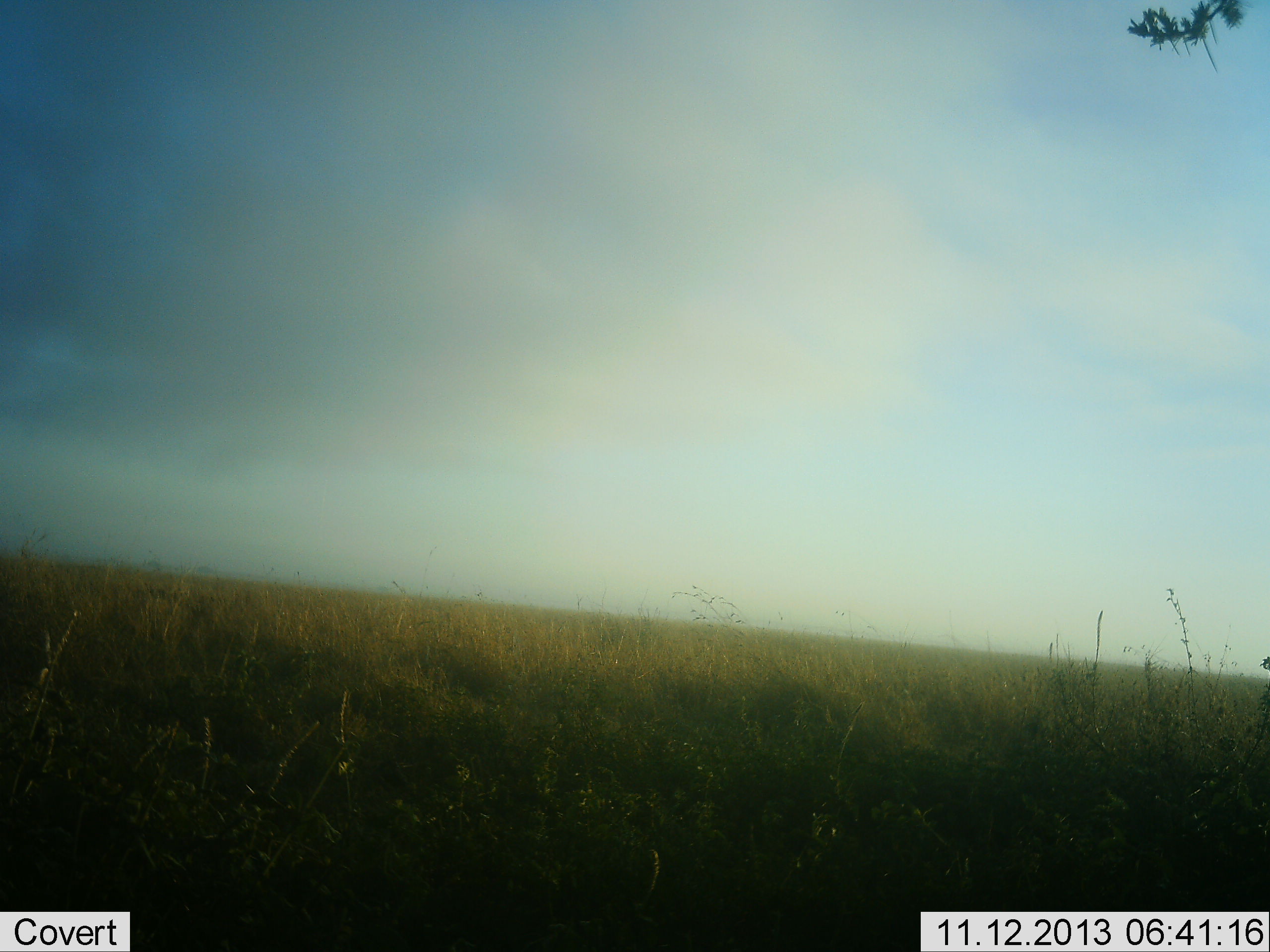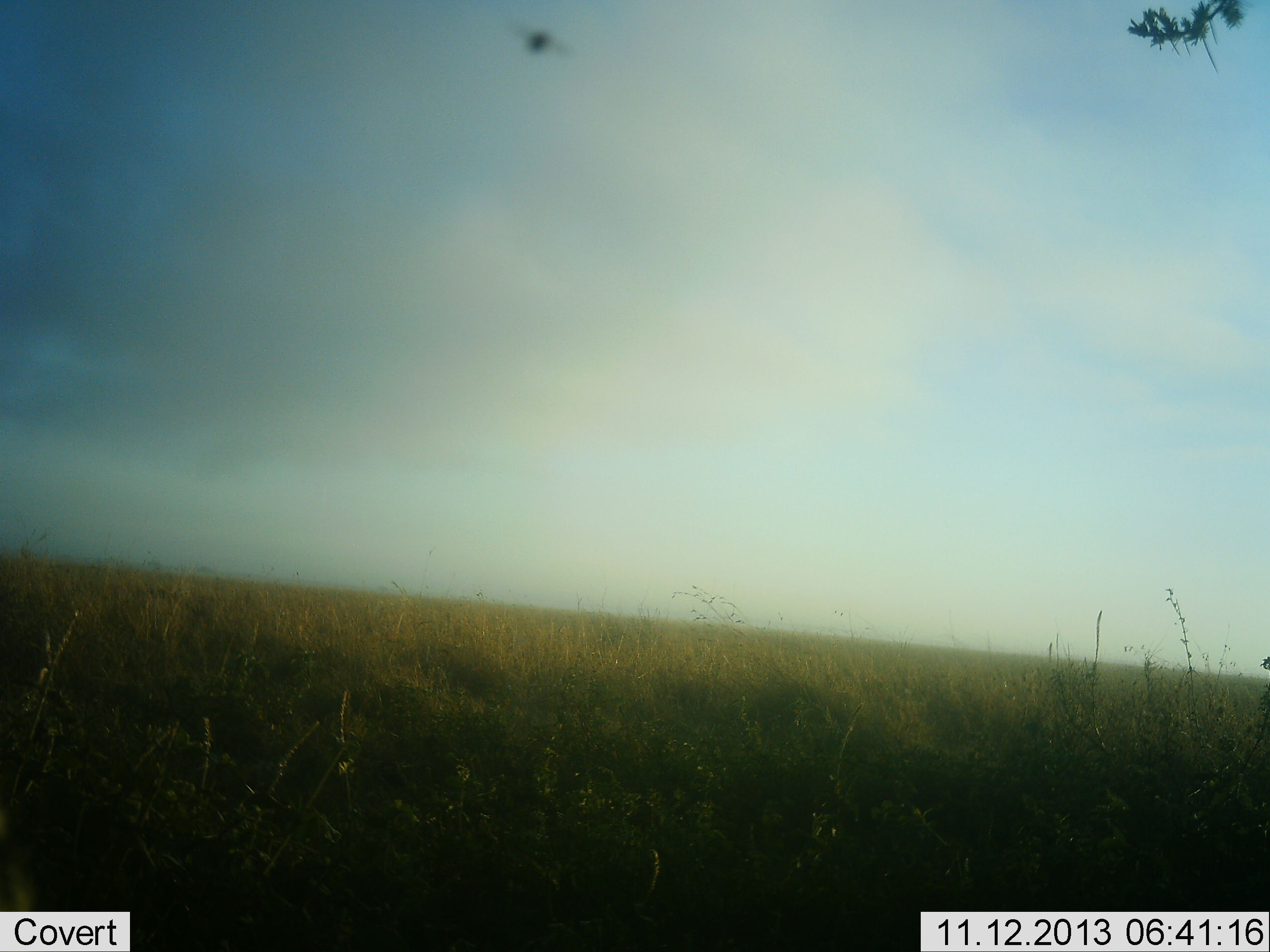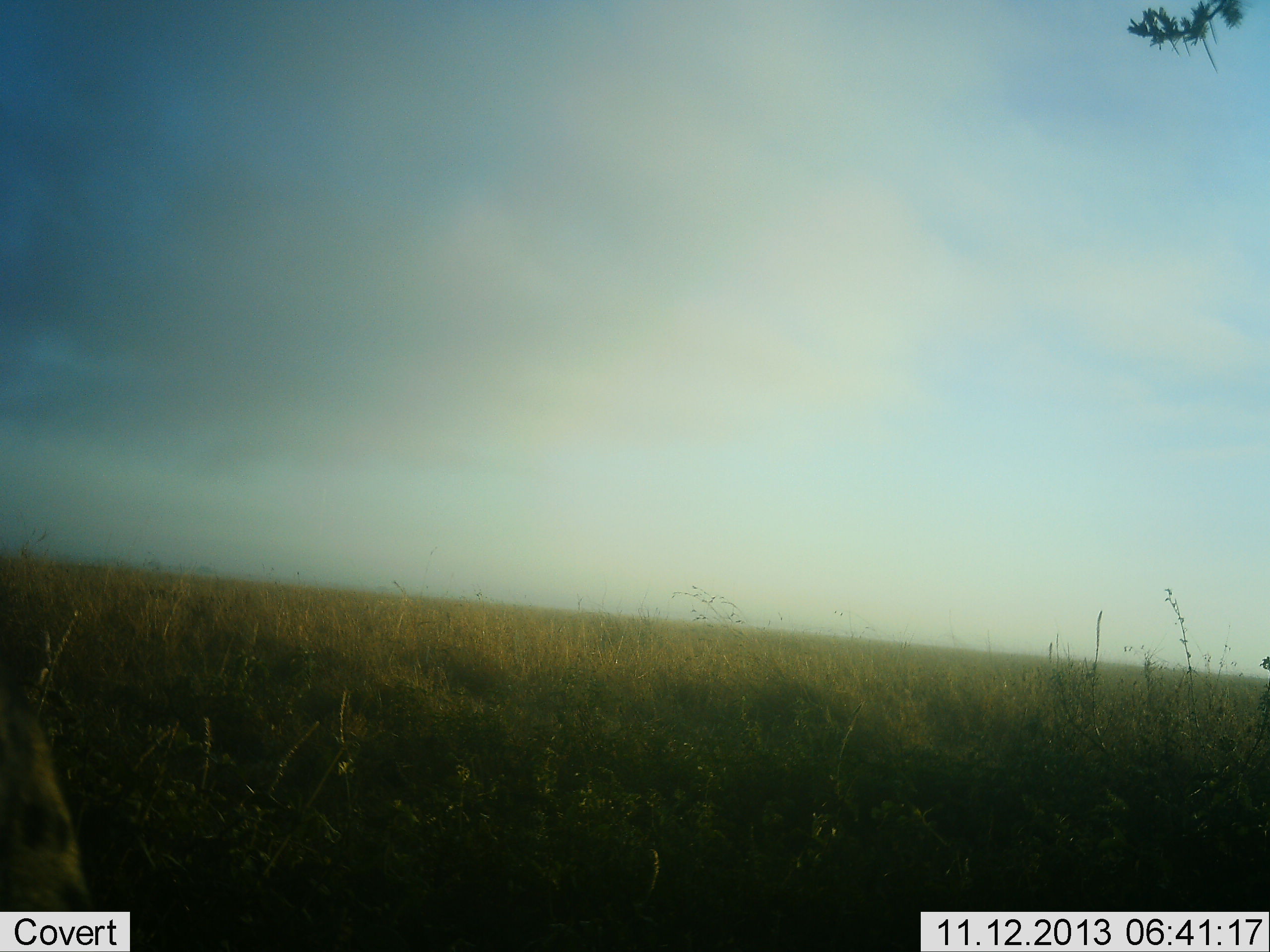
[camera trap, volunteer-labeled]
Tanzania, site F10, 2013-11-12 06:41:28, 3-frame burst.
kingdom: Animalia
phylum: Arthropoda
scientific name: Arthropoda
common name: arthropods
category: insectspider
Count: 1.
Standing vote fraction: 17%.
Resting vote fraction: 0%.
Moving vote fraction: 83%.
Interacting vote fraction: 0%.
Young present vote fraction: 0%.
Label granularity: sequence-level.